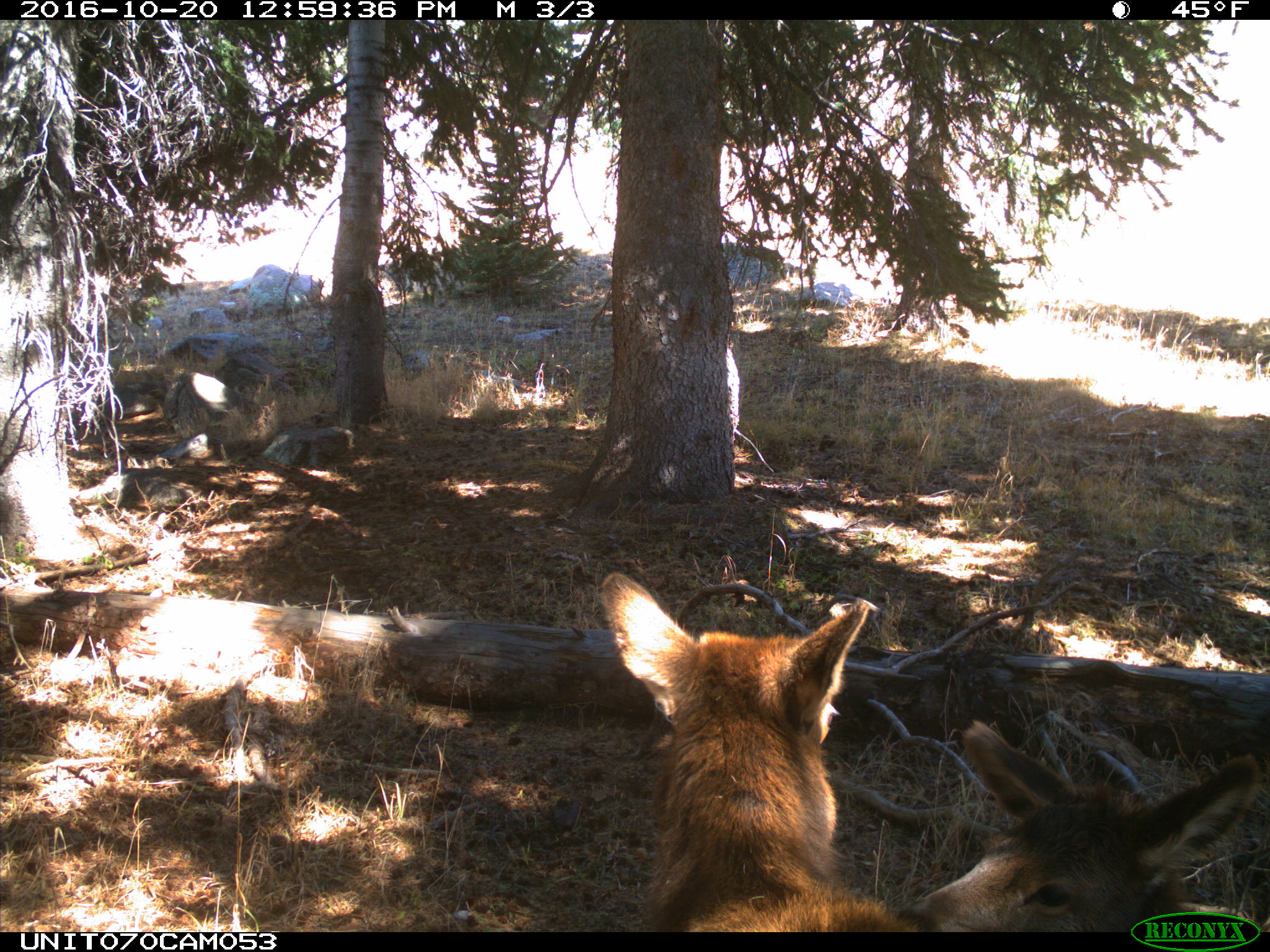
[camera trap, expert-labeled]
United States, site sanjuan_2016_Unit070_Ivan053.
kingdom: Animalia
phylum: Chordata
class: Mammalia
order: Artiodactyla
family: Cervidae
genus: Cervus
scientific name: Cervus elaphus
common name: red deer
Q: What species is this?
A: Cervus elaphus (red deer).